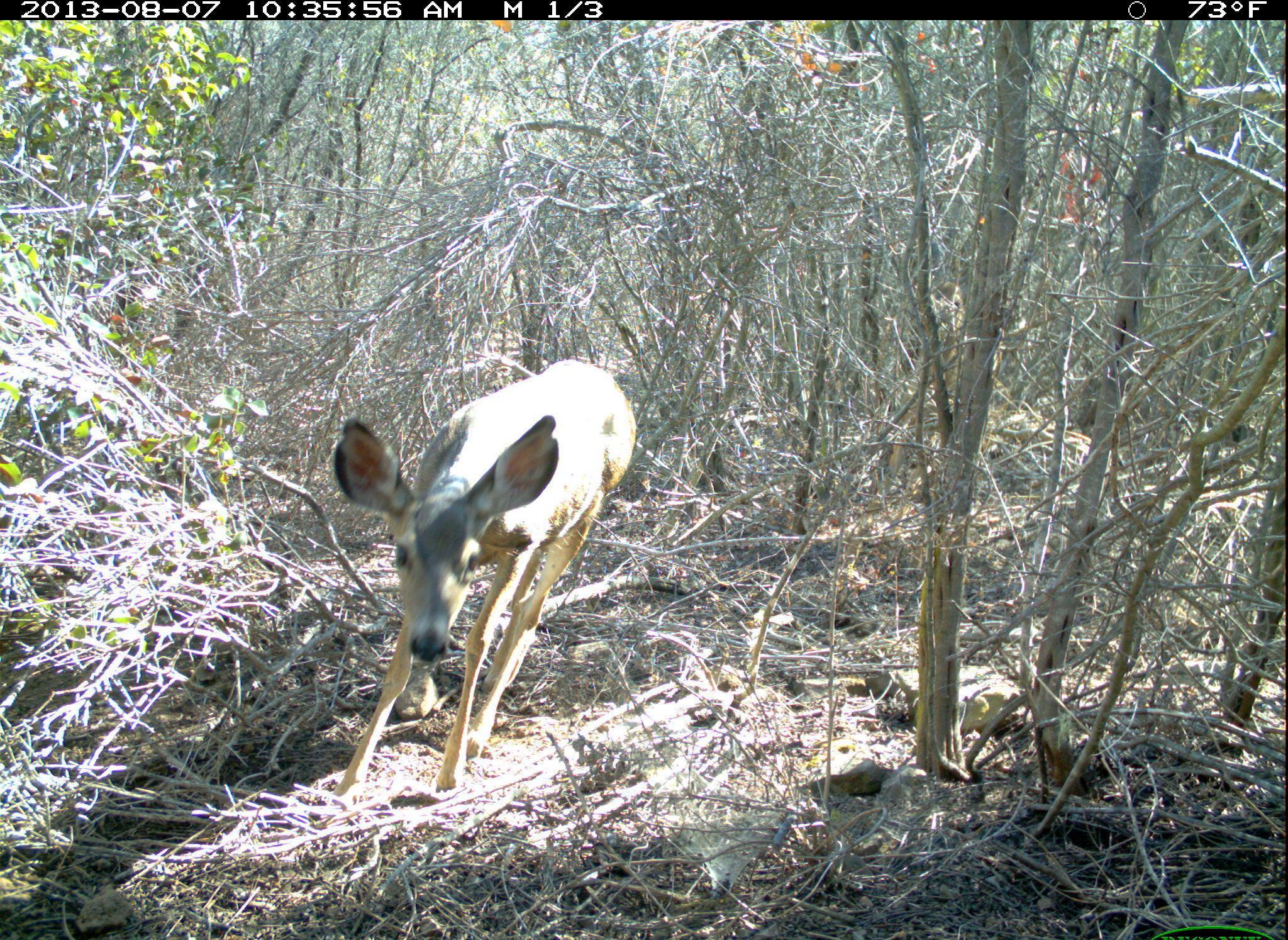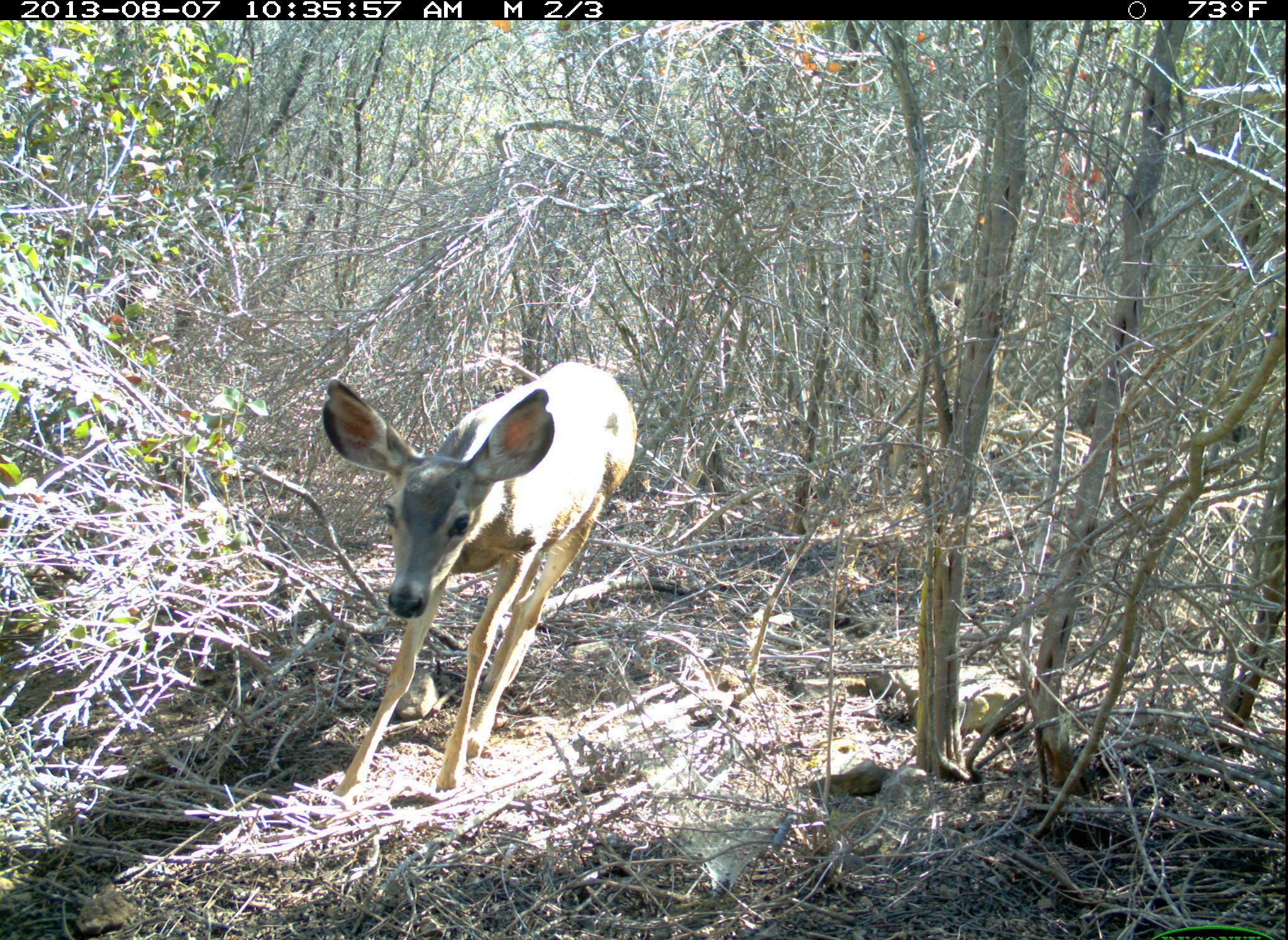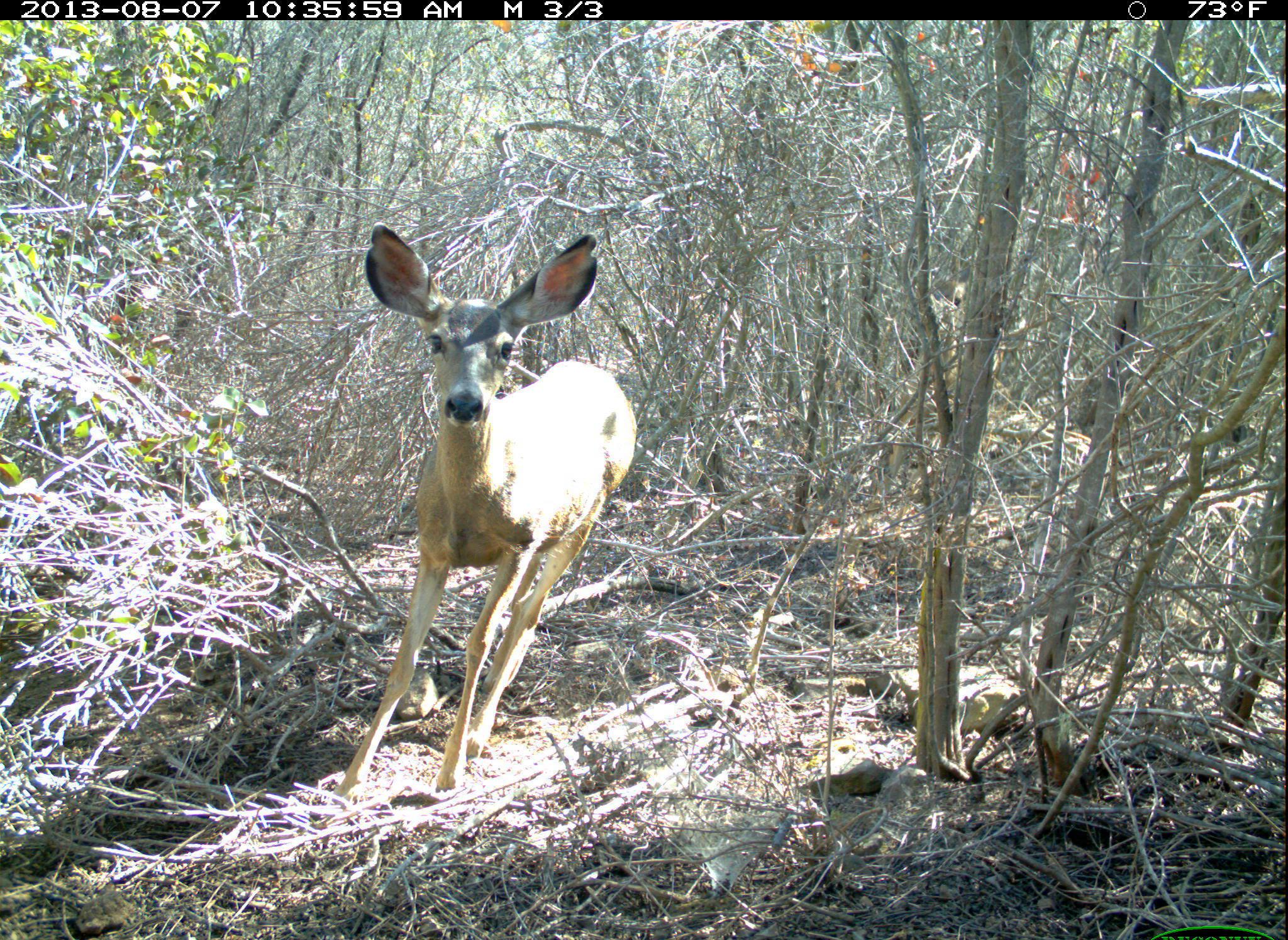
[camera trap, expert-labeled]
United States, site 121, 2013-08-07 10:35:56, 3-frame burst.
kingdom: Animalia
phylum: Chordata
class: Mammalia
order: Artiodactyla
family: Cervidae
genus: Odocoileus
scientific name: Odocoileus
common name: deer